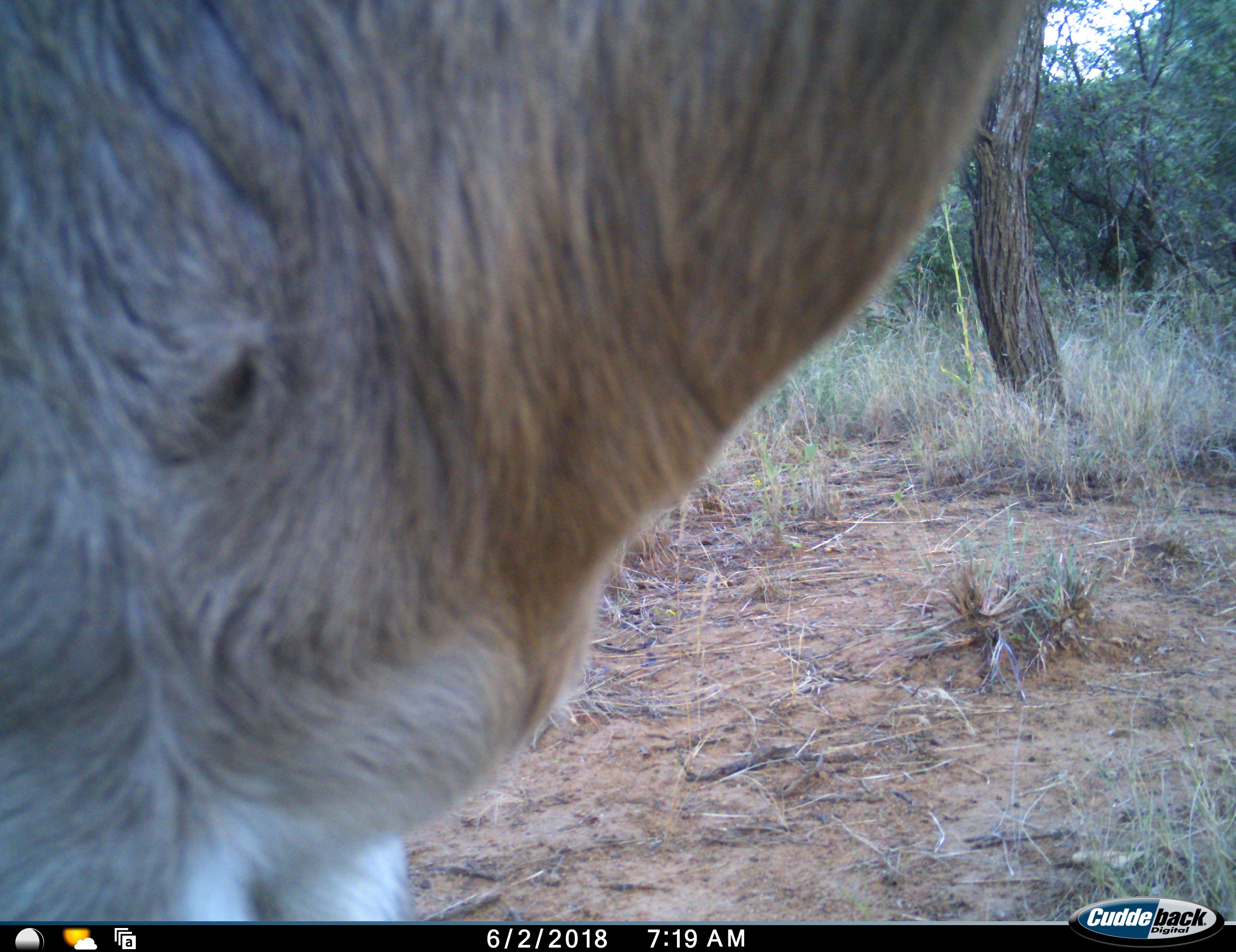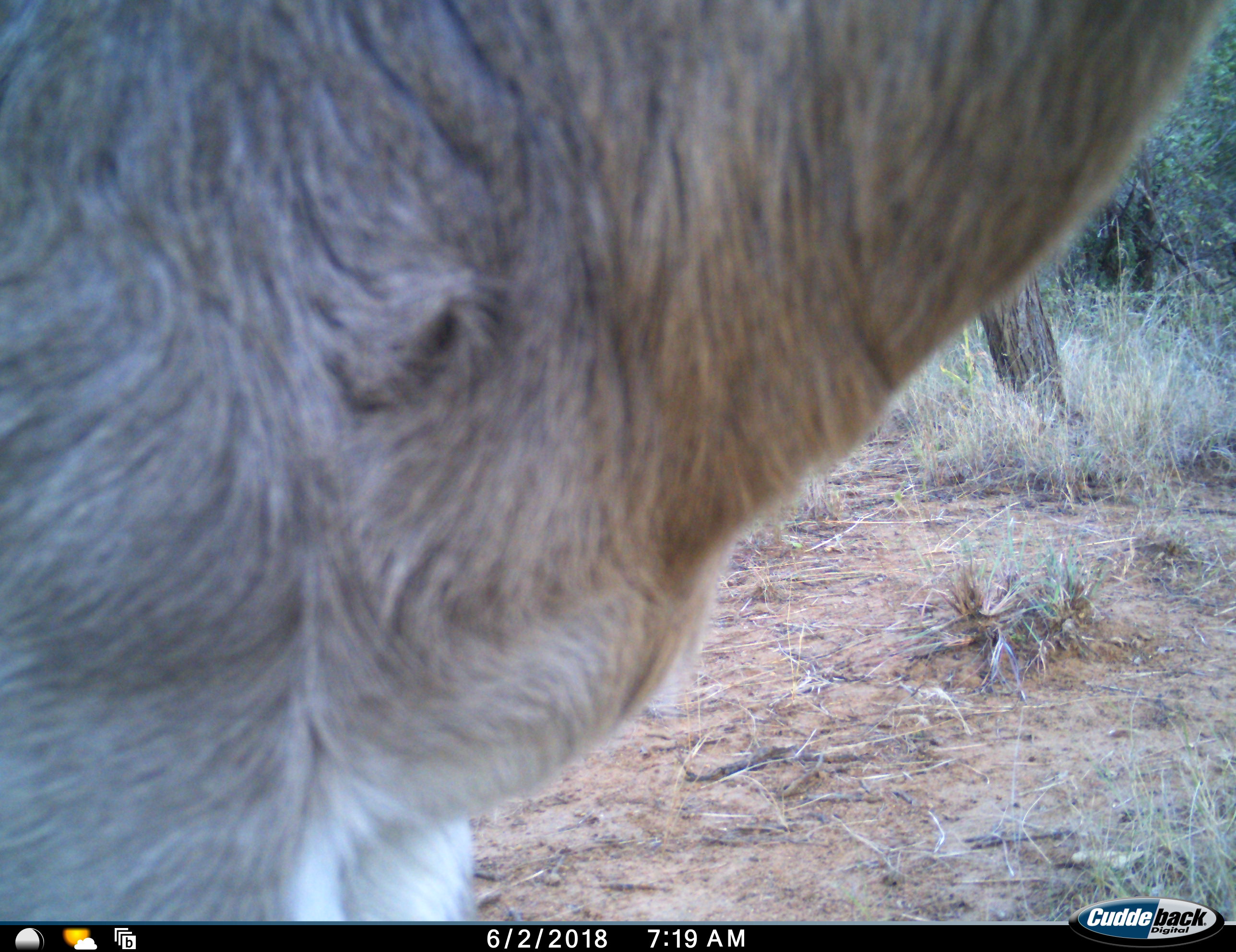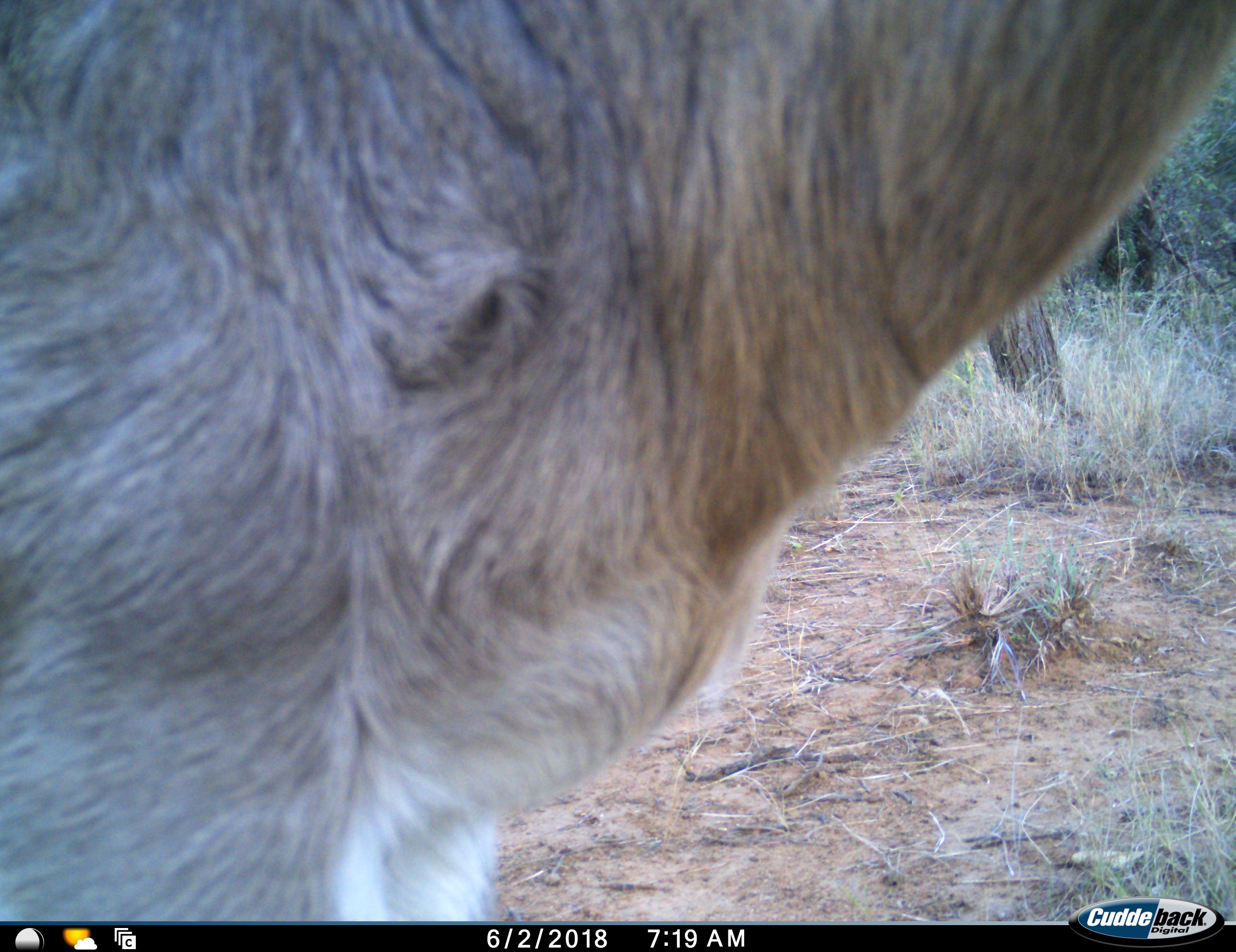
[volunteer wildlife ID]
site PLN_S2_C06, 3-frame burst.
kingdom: Animalia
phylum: Chordata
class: Mammalia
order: Artiodactyla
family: Bovidae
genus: Tragelaphus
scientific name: Tragelaphus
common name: kudu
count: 1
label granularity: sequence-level